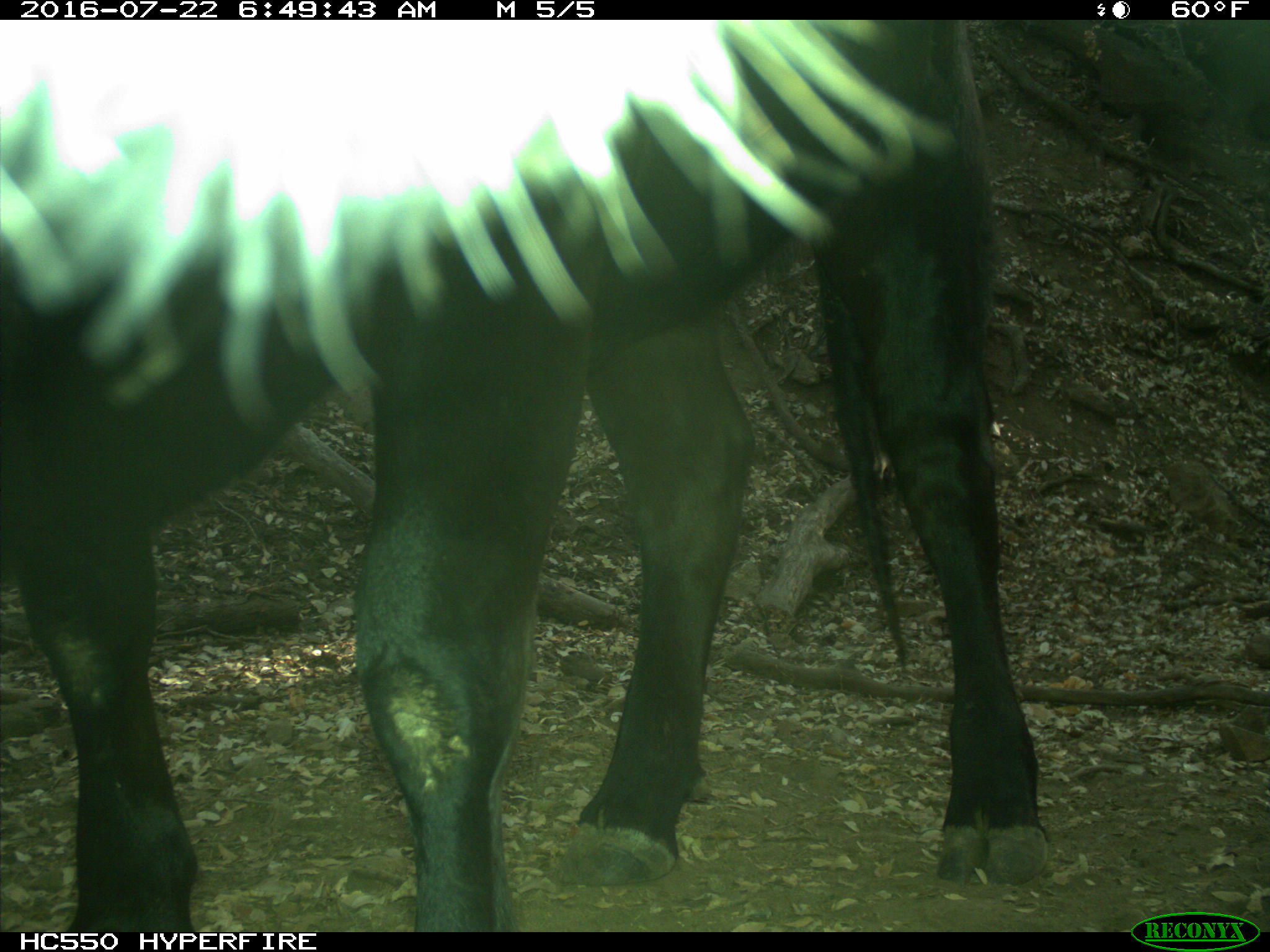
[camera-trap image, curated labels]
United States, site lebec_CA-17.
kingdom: Animalia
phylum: Chordata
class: Mammalia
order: Artiodactyla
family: Bovidae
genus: Bos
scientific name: Bos taurus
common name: domestic cow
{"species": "Bos taurus (domestic cow)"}